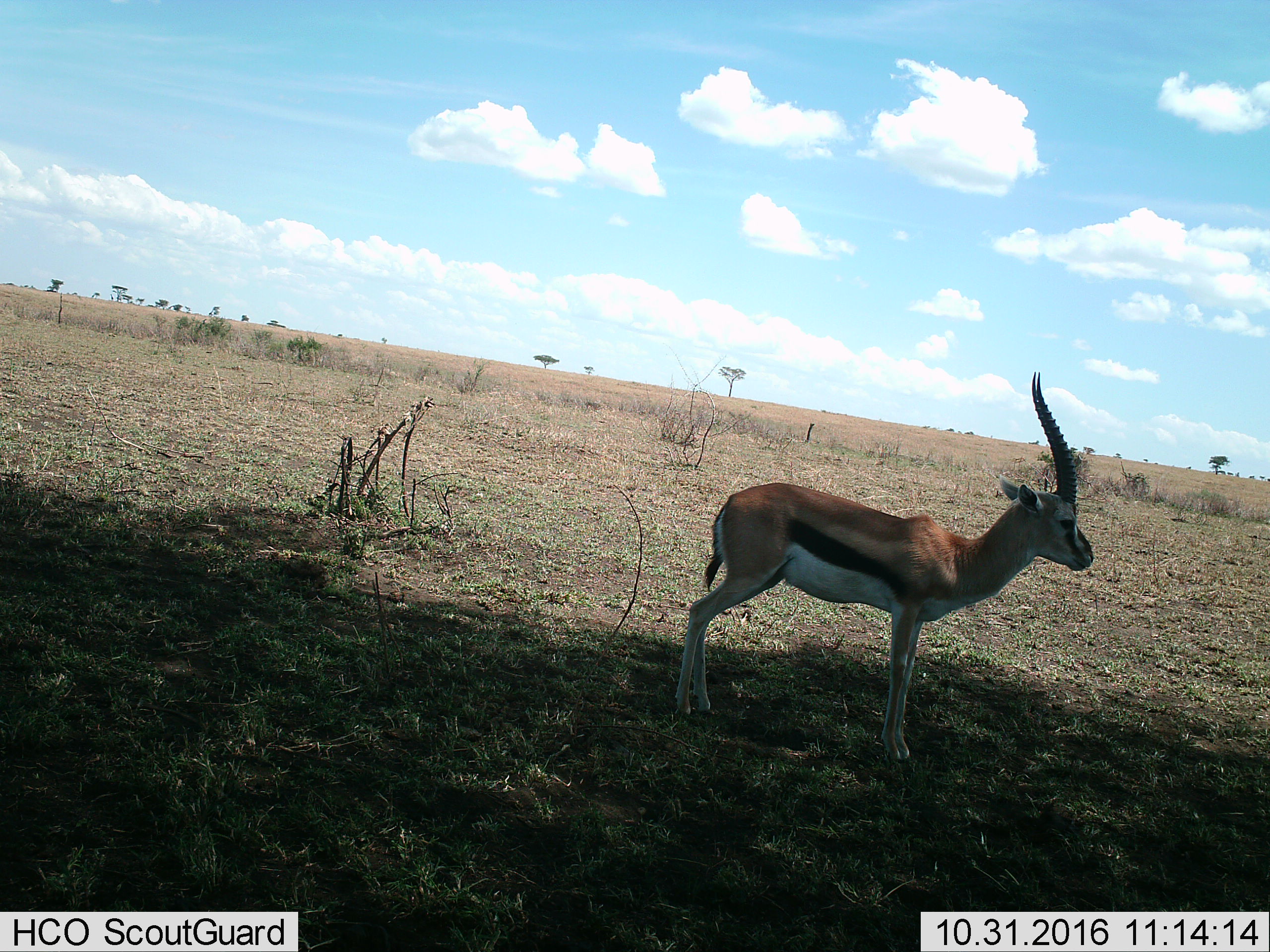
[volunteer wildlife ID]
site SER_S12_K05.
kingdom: Animalia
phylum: Chordata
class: Mammalia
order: Artiodactyla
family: Bovidae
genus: Eudorcas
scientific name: Eudorcas thomsonii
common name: thomson's gazelle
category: gazellethomsons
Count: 1.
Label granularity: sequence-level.